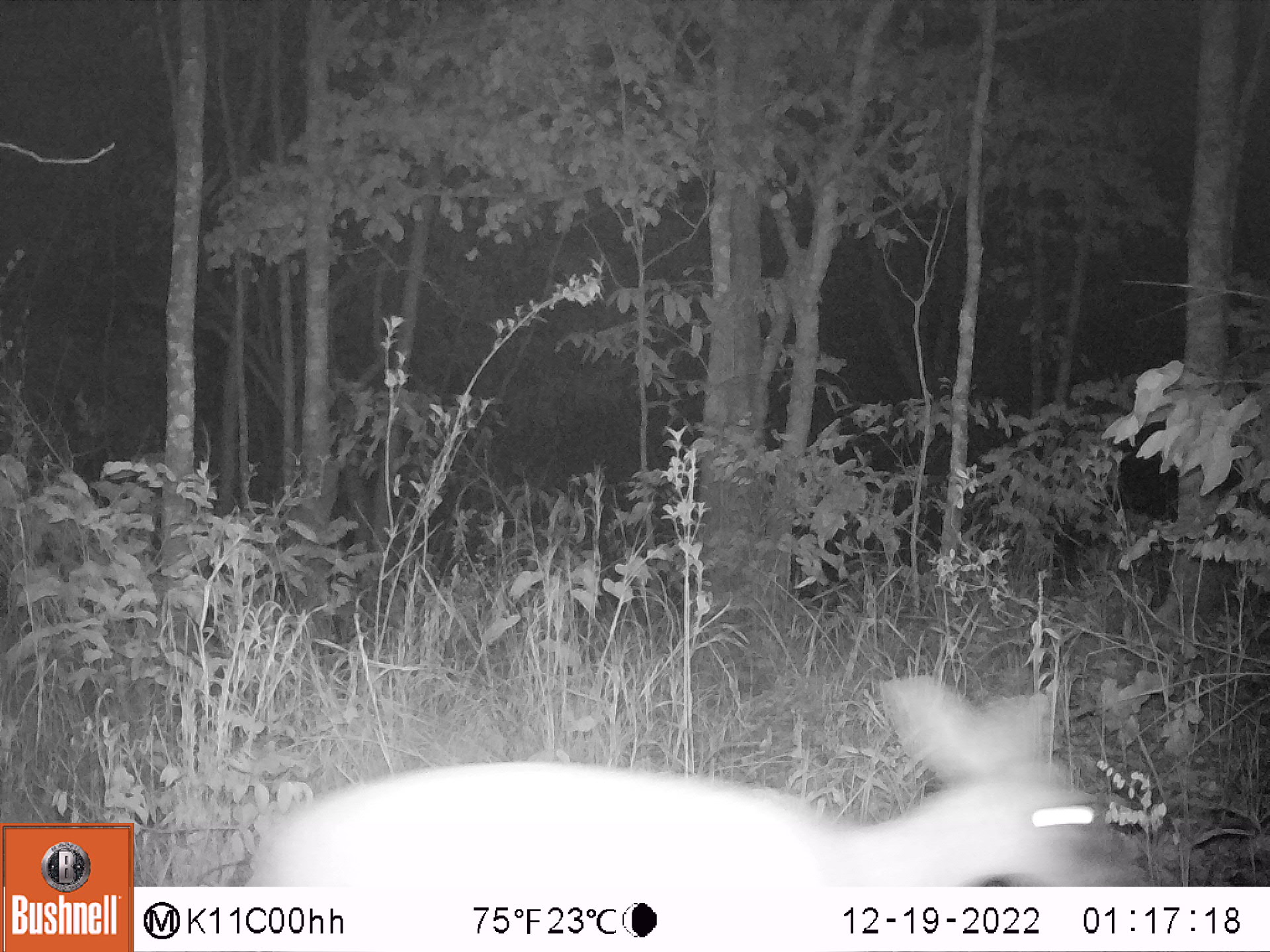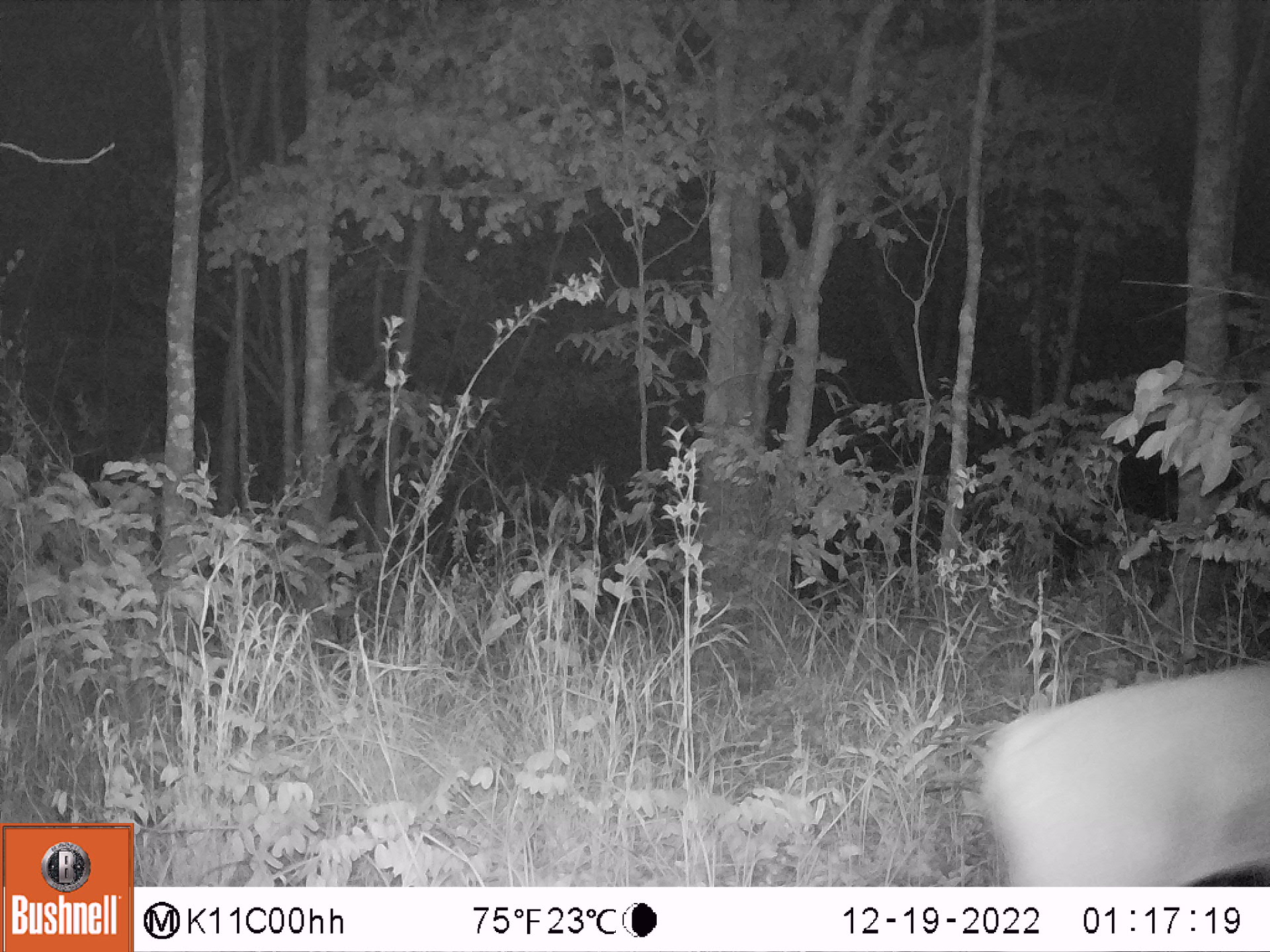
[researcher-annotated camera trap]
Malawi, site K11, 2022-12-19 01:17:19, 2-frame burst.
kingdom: Animalia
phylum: Chordata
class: Mammalia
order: Artiodactyla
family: Bovidae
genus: Sylvicapra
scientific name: Sylvicapra grimmia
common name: common duiker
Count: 1.